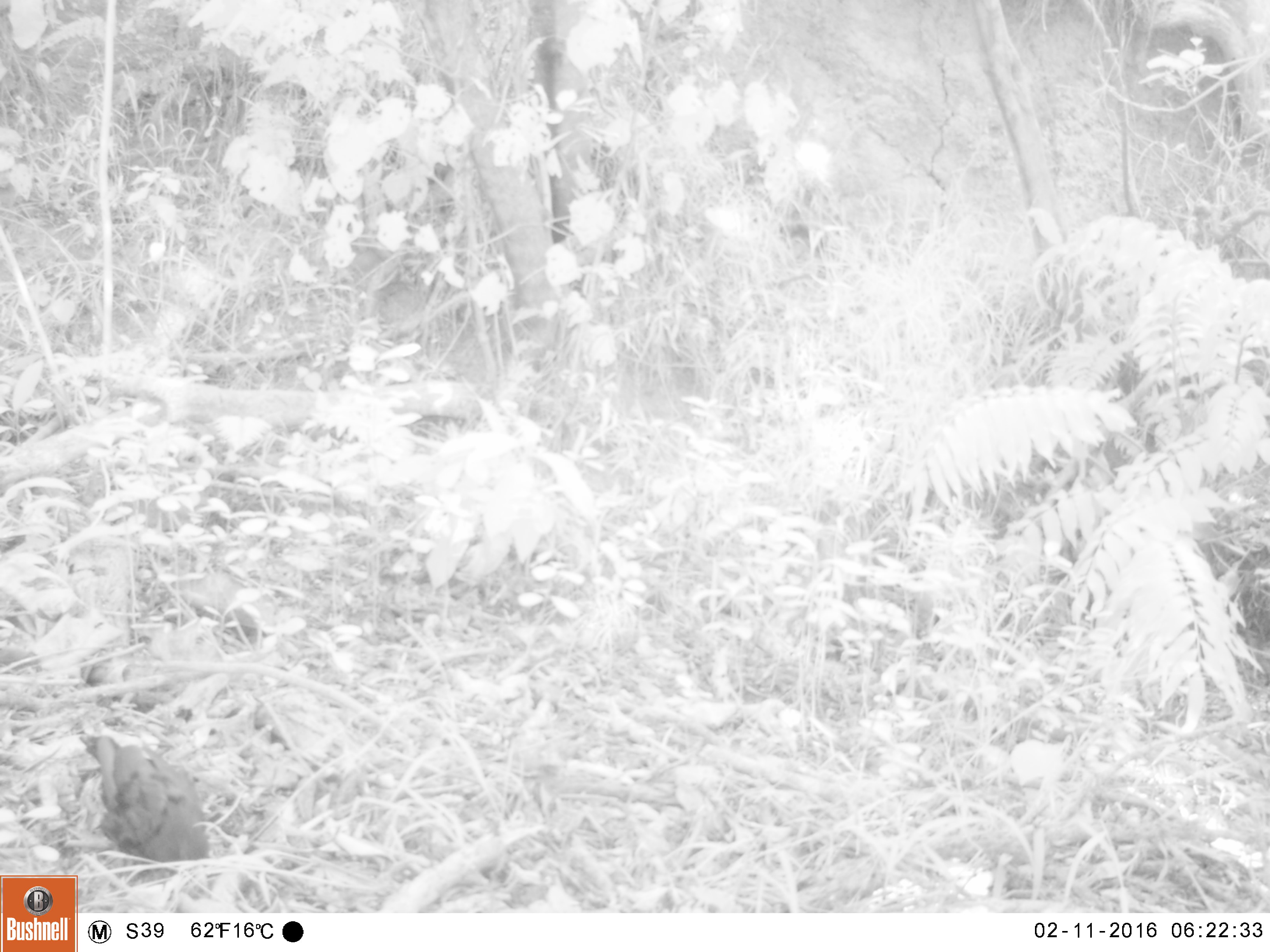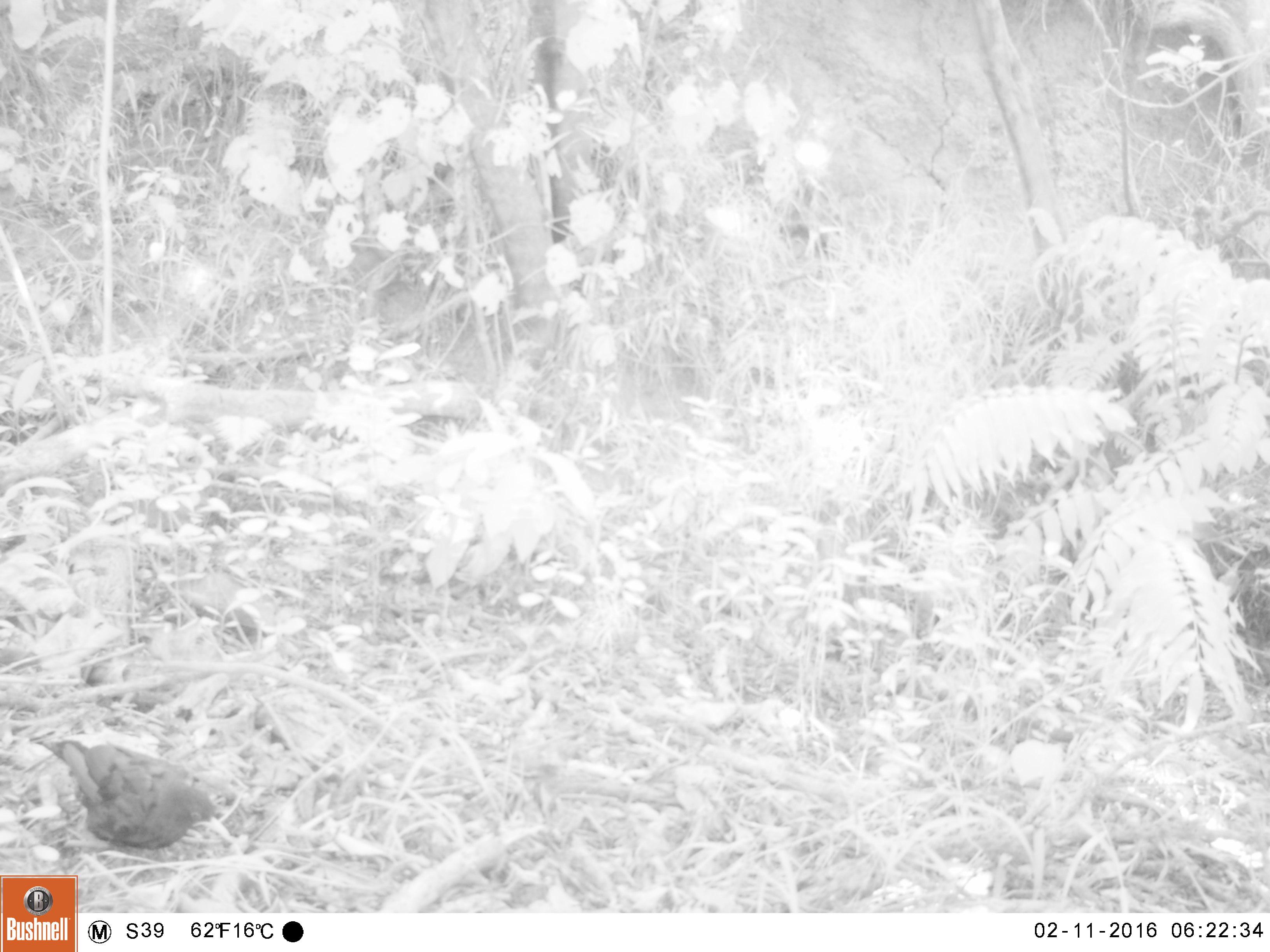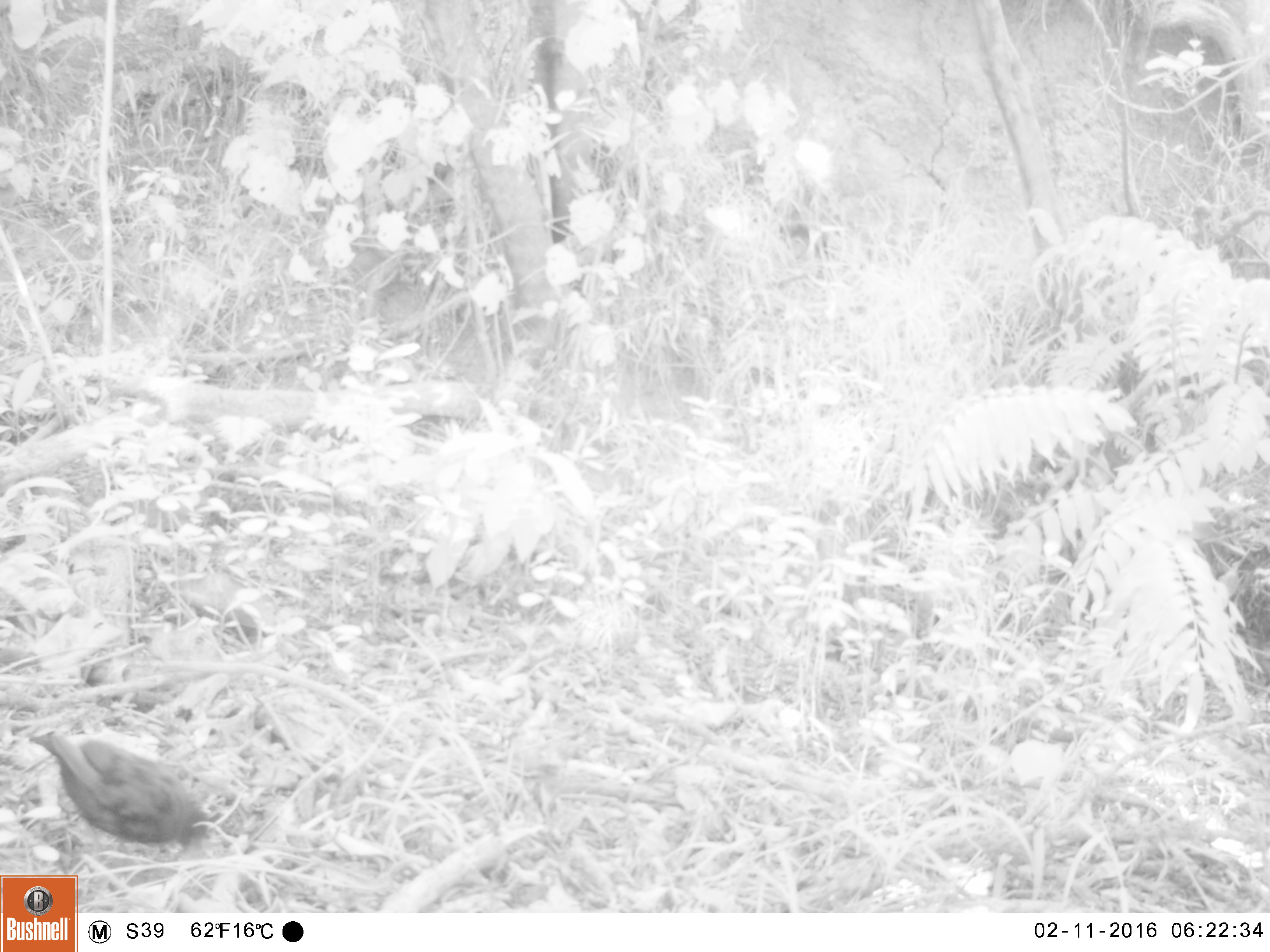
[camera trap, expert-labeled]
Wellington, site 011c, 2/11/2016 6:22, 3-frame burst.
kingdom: Animalia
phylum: Chordata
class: Aves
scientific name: Aves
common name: bird